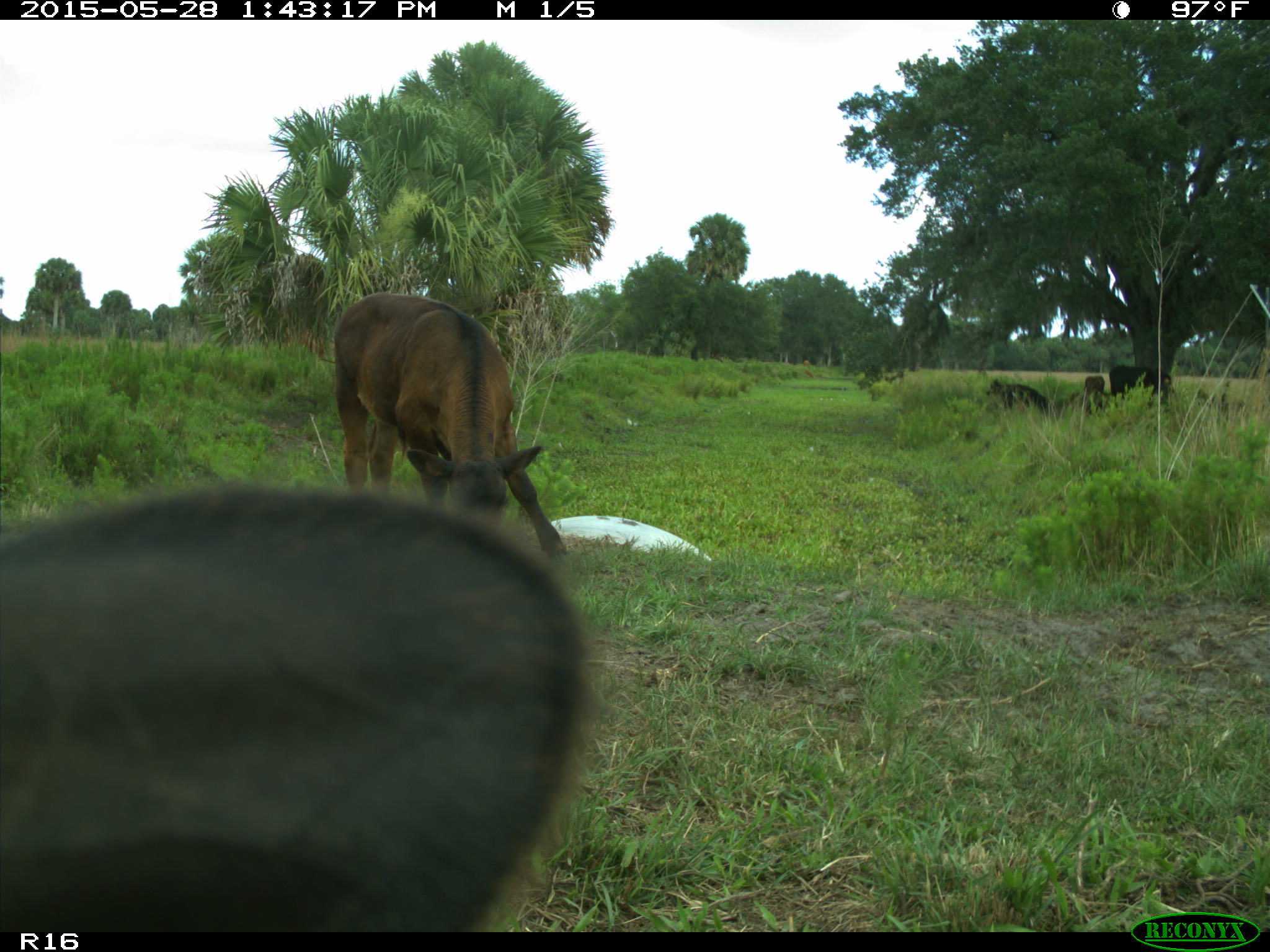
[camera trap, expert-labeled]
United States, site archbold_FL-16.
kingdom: Animalia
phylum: Chordata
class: Mammalia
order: Artiodactyla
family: Bovidae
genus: Bos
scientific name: Bos taurus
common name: domestic cow